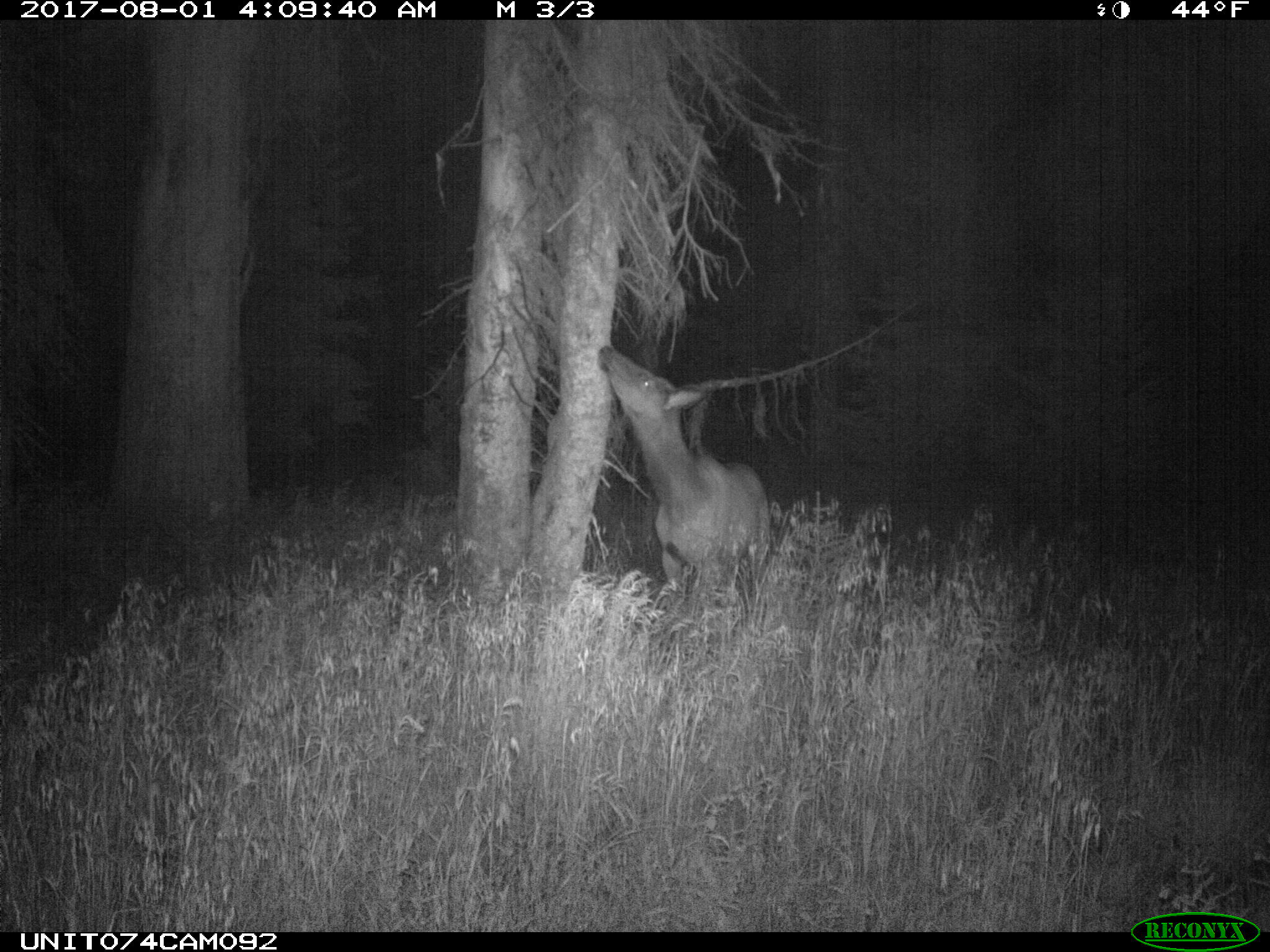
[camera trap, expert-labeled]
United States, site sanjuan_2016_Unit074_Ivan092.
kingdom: Animalia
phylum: Chordata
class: Mammalia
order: Artiodactyla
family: Cervidae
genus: Cervus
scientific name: Cervus elaphus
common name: red deer